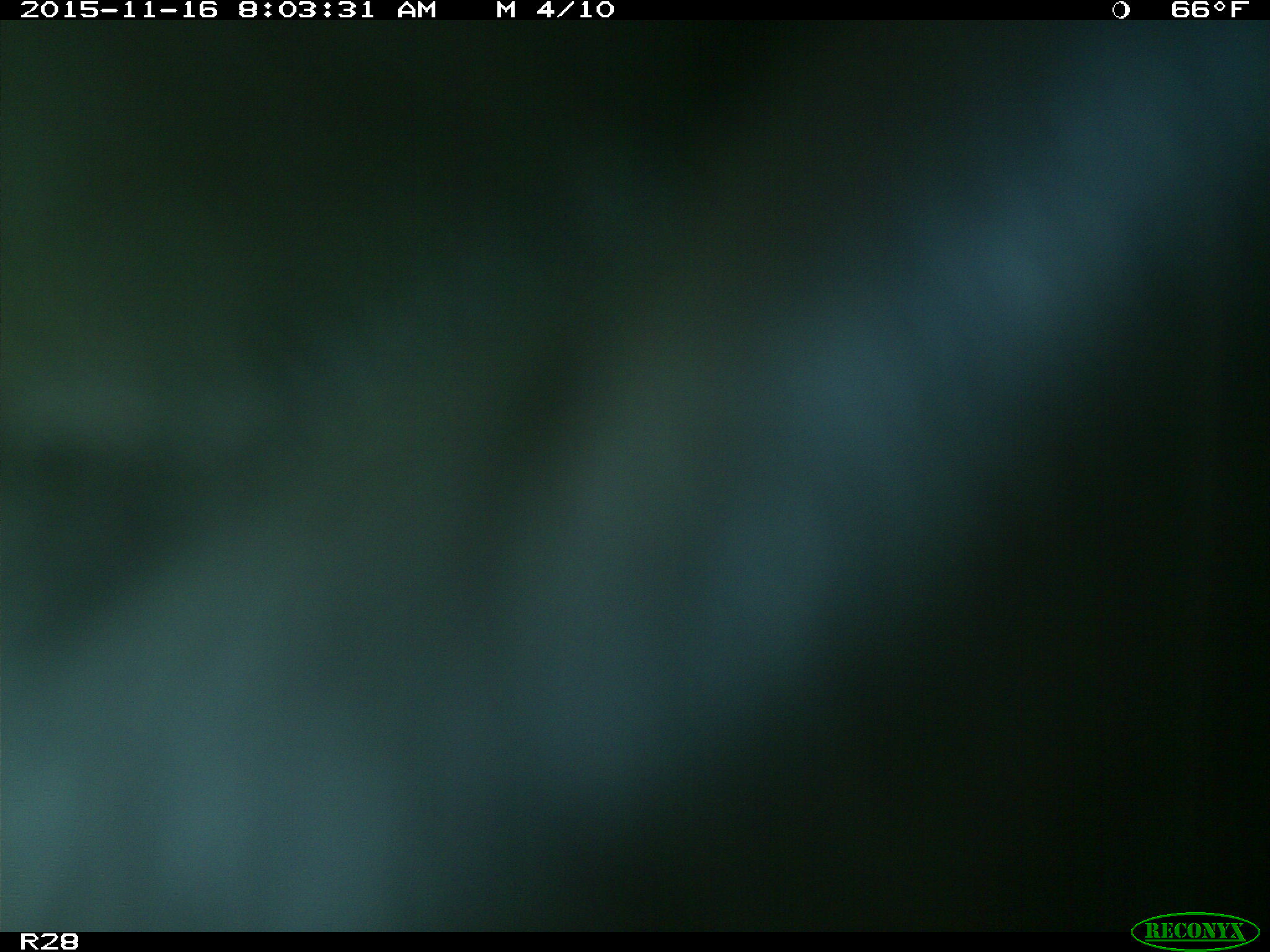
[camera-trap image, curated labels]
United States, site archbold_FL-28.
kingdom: Animalia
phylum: Chordata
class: Mammalia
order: Artiodactyla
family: Bovidae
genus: Bos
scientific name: Bos taurus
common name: domestic cow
Bos taurus (domestic cow).